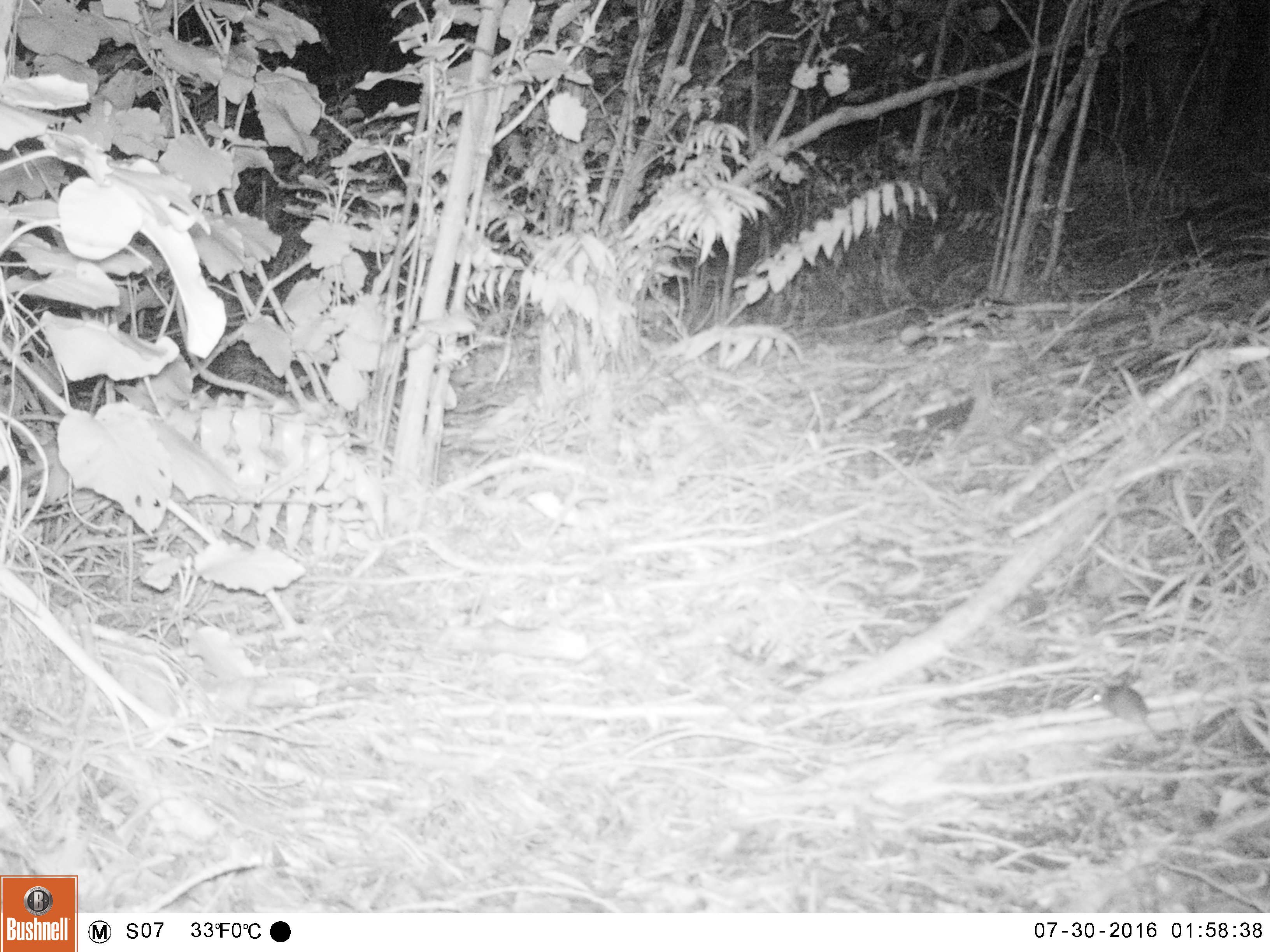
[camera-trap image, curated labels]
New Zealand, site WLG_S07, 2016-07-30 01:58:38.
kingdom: Animalia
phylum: Chordata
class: Mammalia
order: Rodentia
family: Muridae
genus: Mus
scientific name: Mus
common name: mouse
Mouse (Mus).